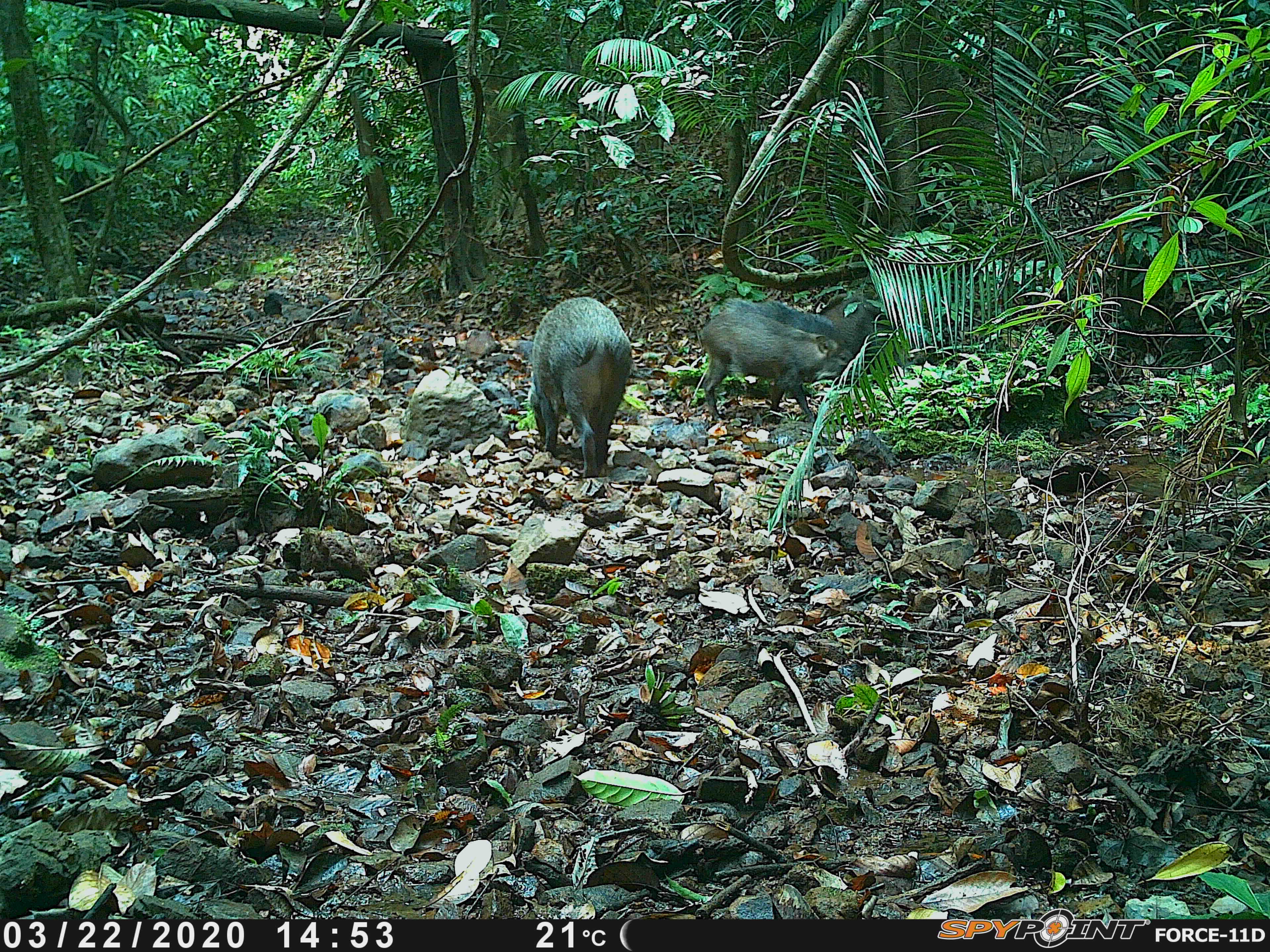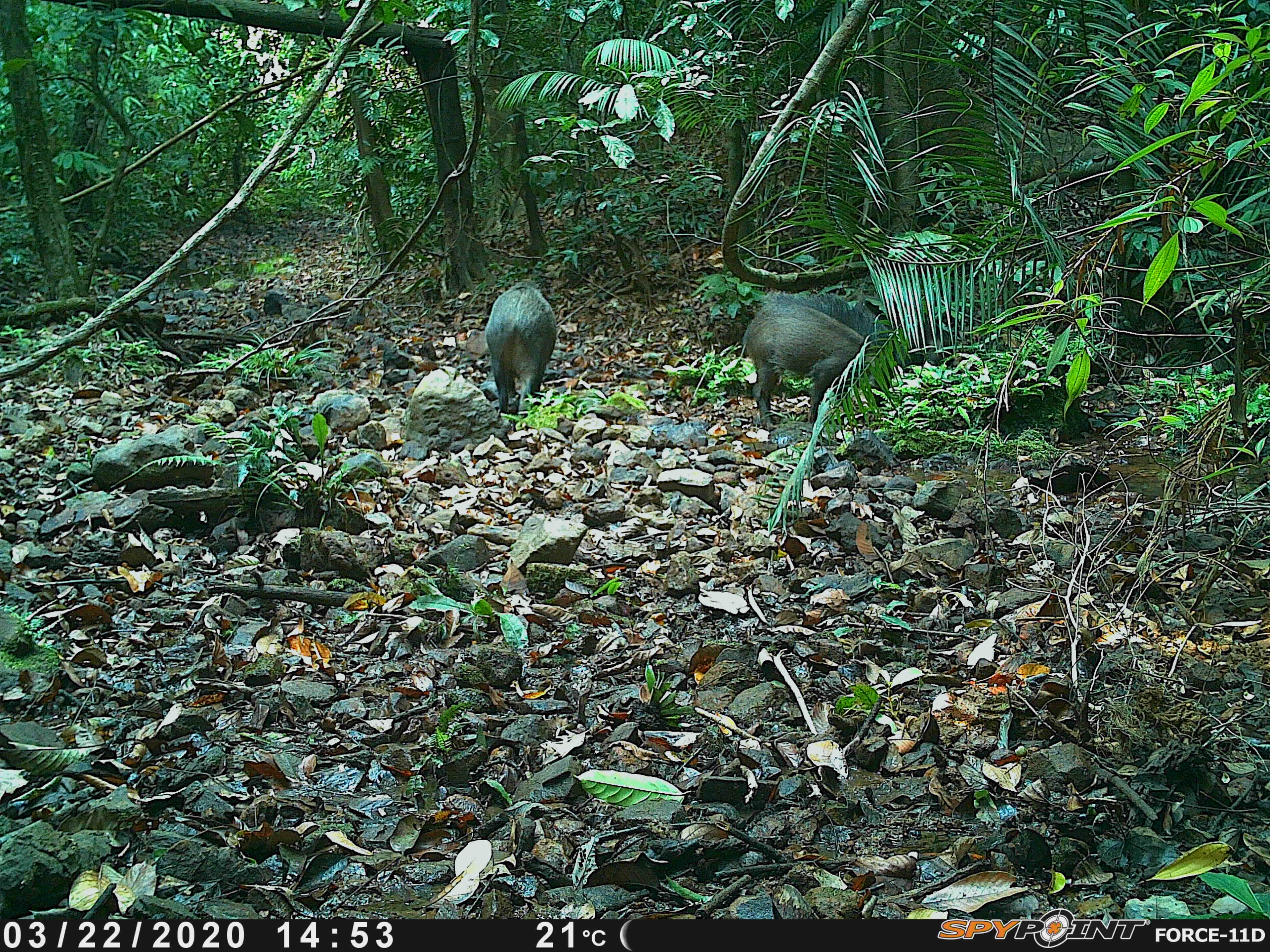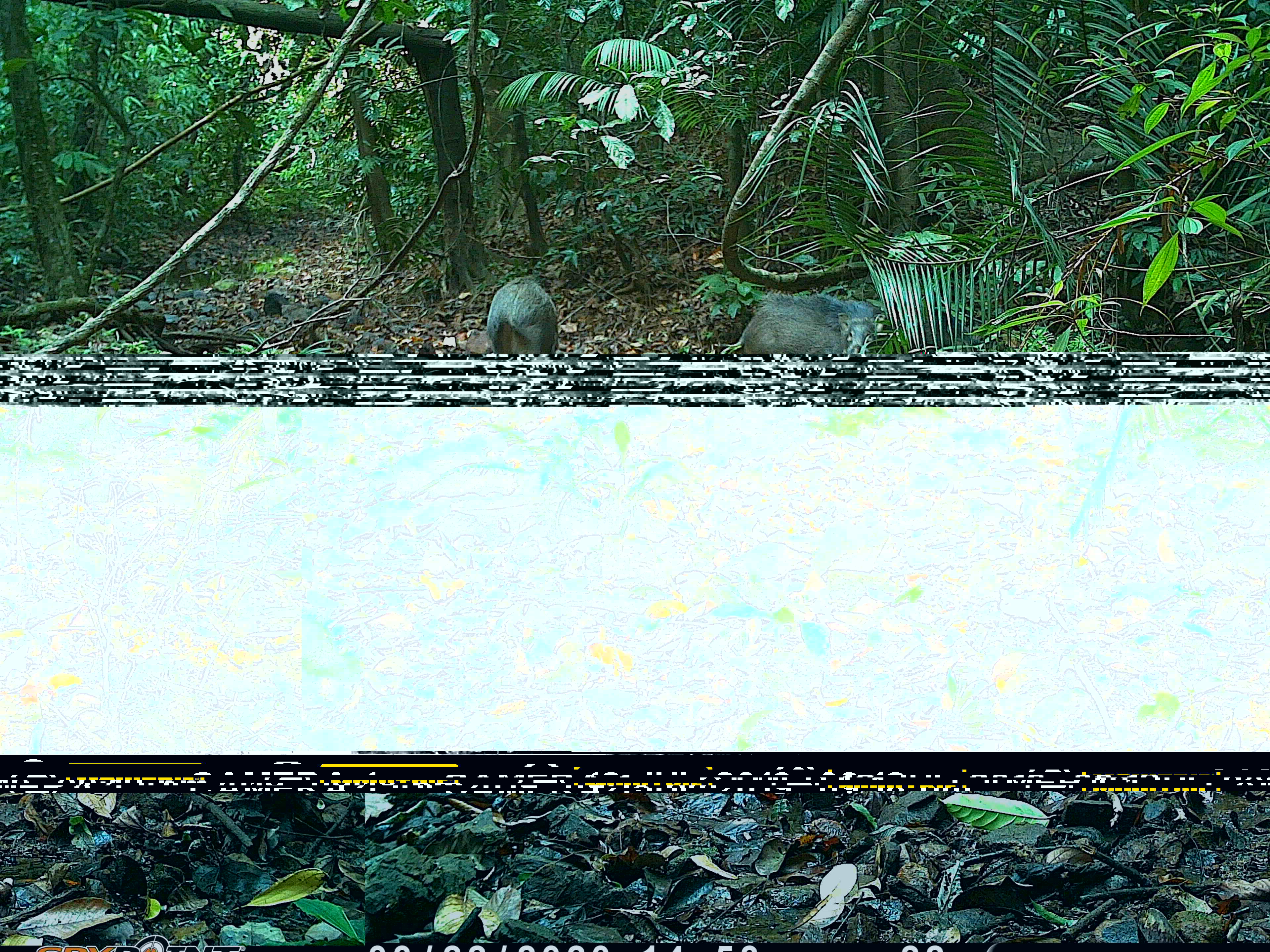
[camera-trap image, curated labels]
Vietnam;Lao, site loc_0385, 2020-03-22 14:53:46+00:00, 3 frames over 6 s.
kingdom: Animalia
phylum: Chordata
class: Mammalia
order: Artiodactyla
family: Suidae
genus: Sus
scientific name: Sus scrofa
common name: eurasian wild pig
Eurasian wild pig (Sus scrofa). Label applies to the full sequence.